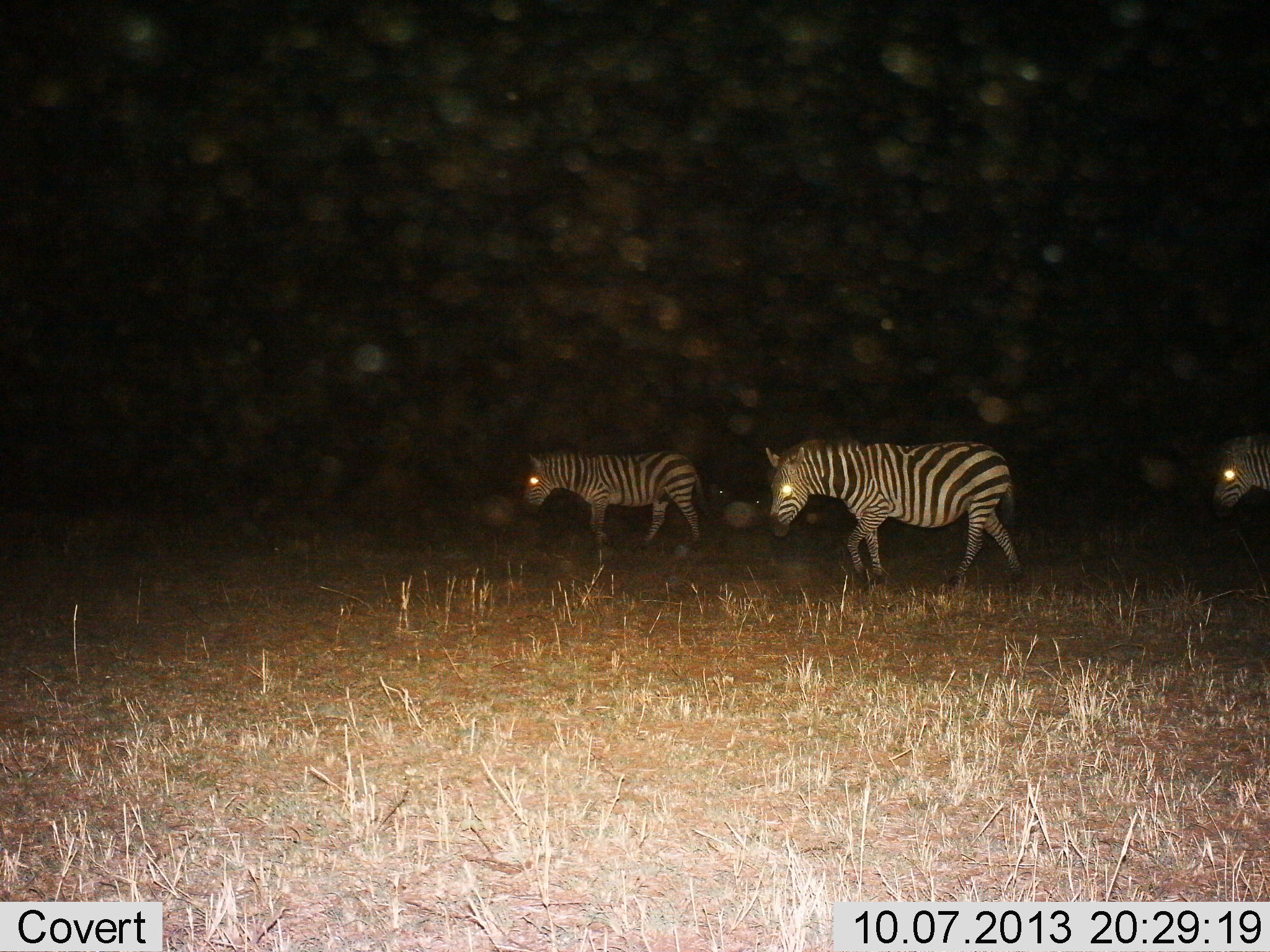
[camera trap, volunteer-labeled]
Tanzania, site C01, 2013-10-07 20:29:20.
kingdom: Animalia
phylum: Chordata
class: Mammalia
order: Perissodactyla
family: Equidae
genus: Equus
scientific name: Equus quagga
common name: plains zebra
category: zebra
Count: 3.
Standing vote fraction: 7%.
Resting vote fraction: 0%.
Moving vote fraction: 100%.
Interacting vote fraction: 0%.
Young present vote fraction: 7%.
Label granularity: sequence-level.